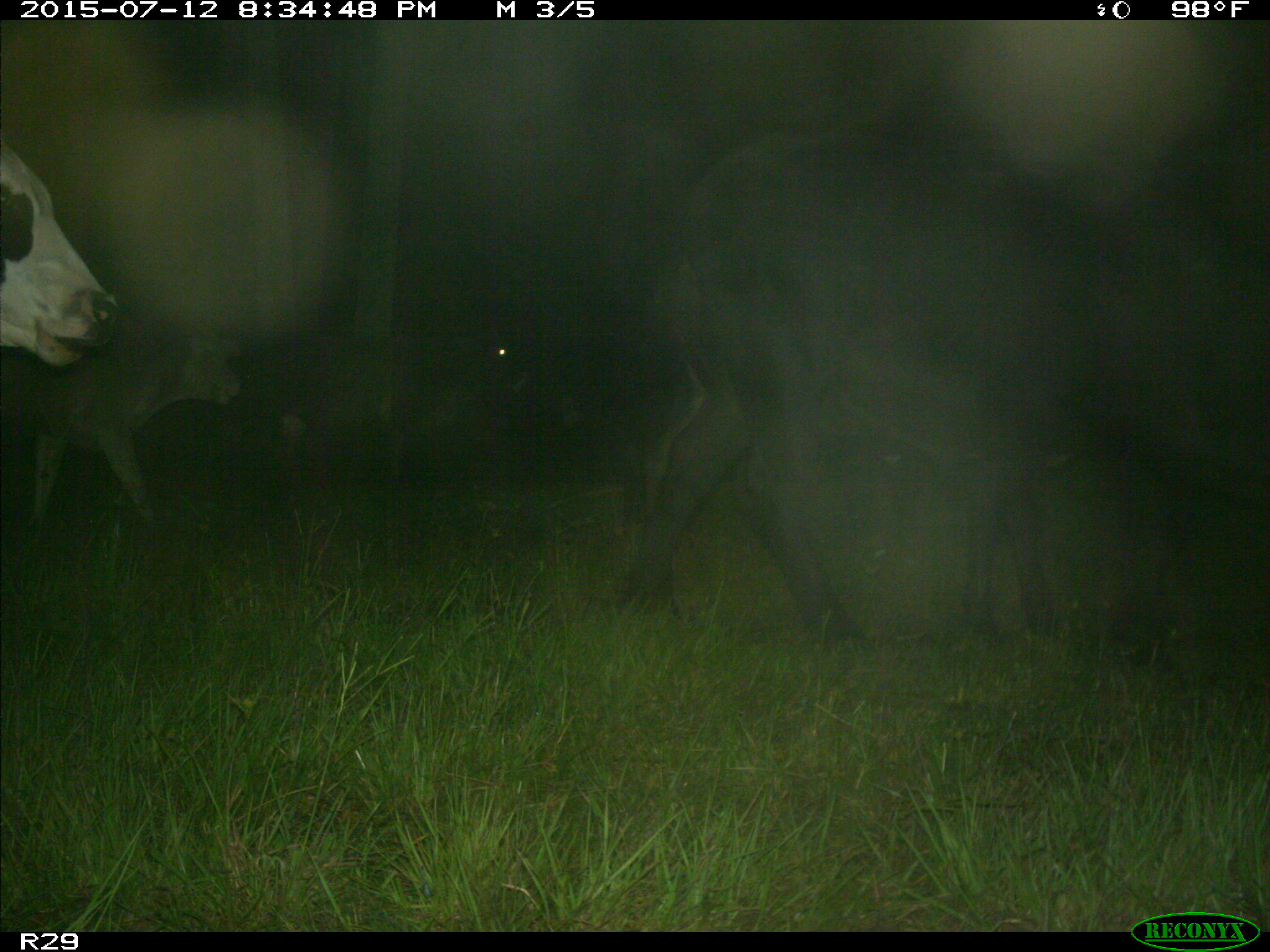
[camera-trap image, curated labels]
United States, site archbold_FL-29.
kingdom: Animalia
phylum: Chordata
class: Mammalia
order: Artiodactyla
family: Bovidae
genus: Bos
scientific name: Bos taurus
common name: domestic cow